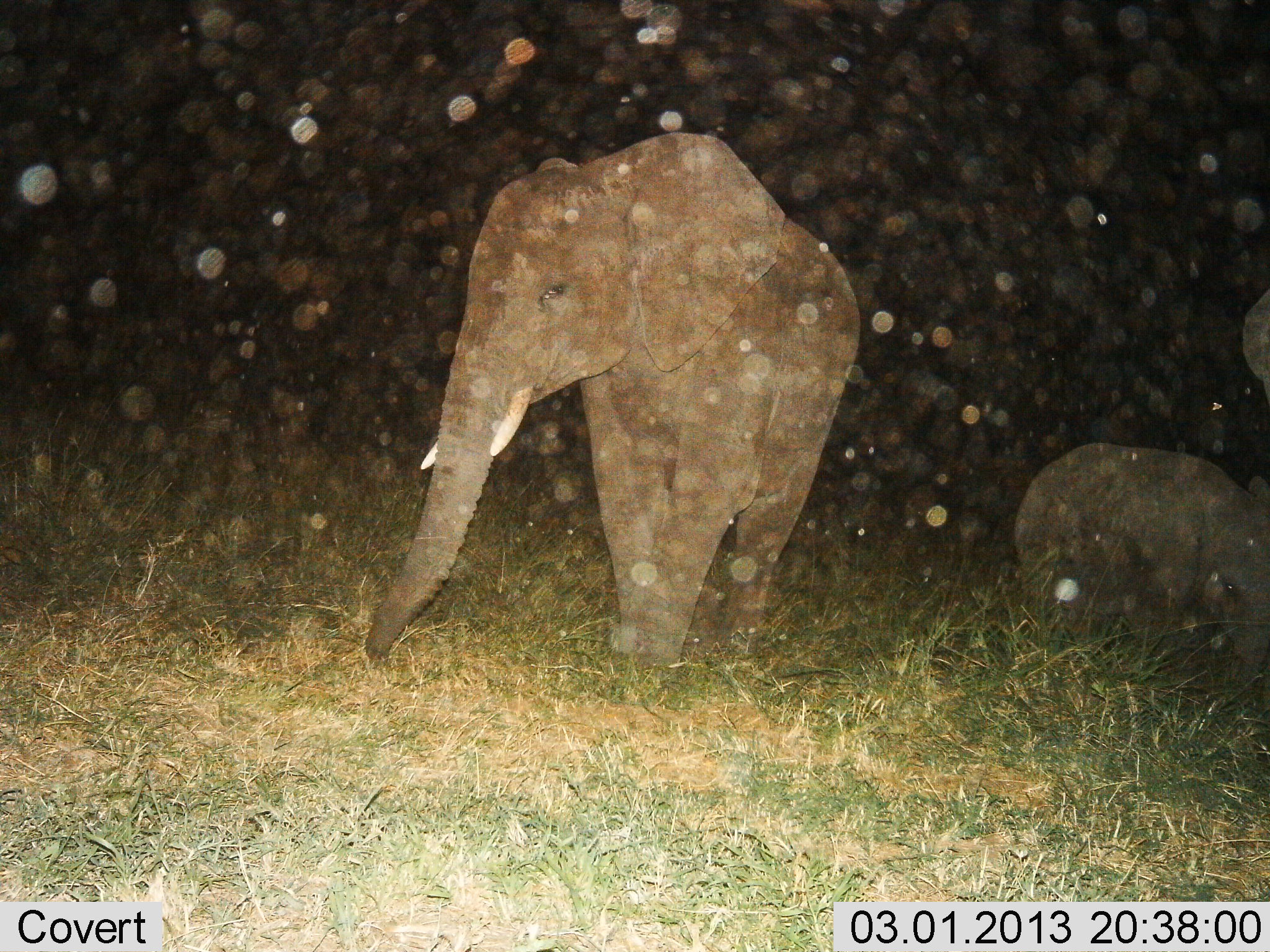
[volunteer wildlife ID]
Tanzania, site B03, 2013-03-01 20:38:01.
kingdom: Animalia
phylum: Chordata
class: Mammalia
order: Proboscidea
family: Elephantidae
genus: Loxodonta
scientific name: Loxodonta africana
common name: african bush elephant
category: elephant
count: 3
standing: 81%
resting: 16%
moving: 25%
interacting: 0%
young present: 56%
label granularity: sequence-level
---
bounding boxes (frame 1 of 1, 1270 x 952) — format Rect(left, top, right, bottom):
animal: Rect(361, 128, 864, 687); Rect(1009, 437, 1270, 682); Rect(1231, 293, 1270, 402)